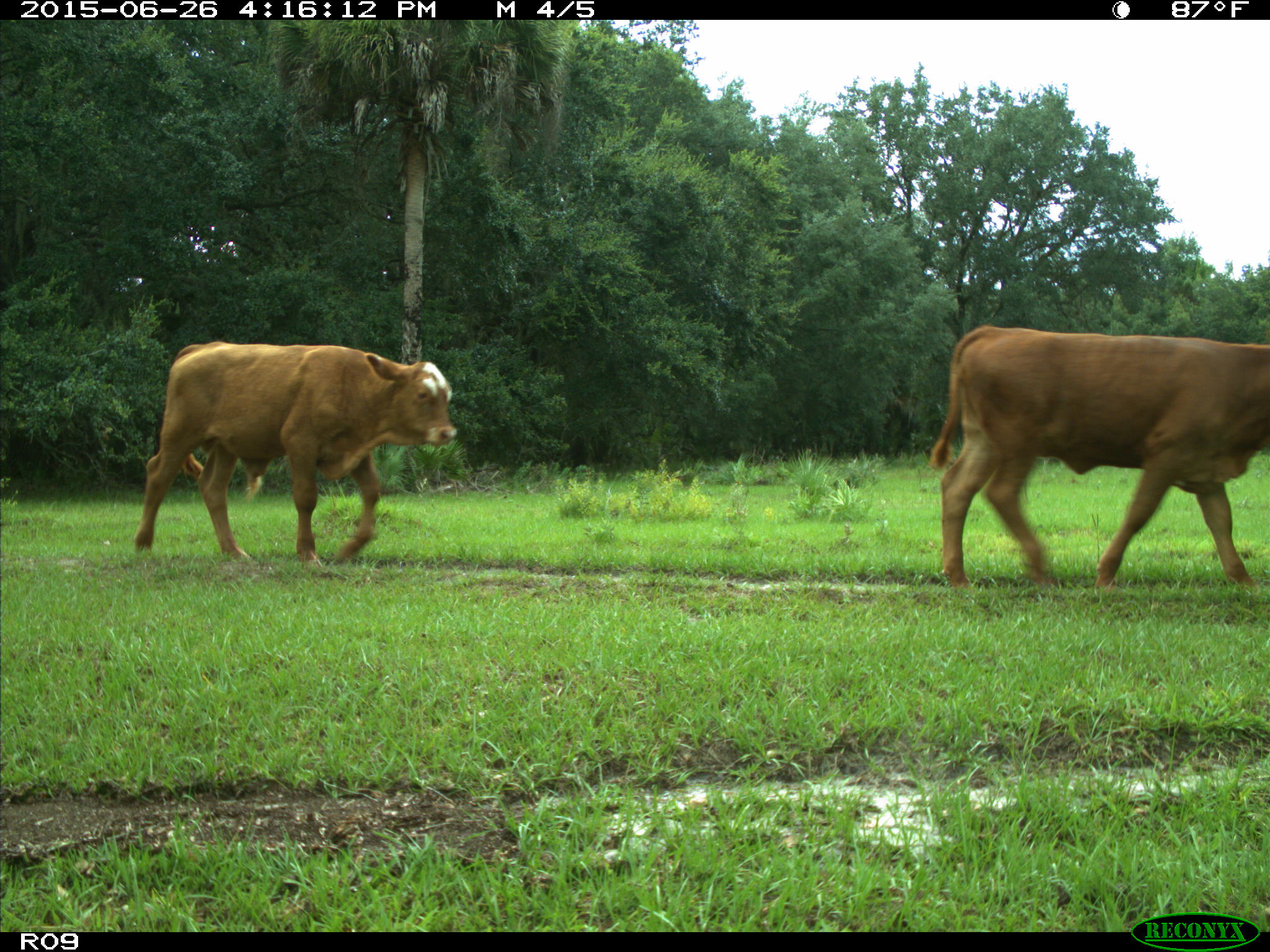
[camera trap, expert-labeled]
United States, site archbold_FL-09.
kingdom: Animalia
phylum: Chordata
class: Mammalia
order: Artiodactyla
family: Bovidae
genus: Bos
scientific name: Bos taurus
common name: domestic cow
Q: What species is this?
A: Bos taurus (domestic cow).